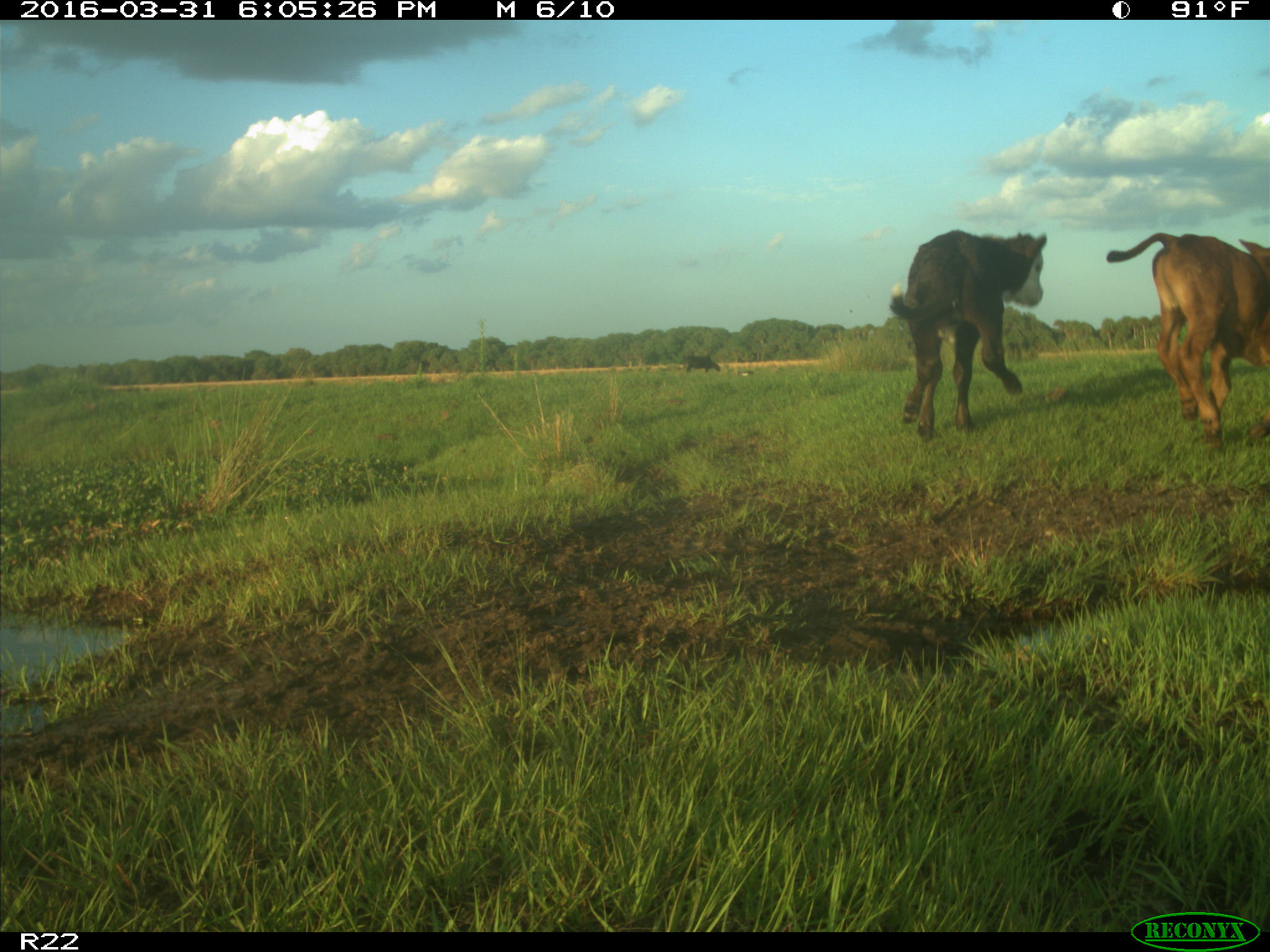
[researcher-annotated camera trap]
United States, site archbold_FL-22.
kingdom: Animalia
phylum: Chordata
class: Mammalia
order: Artiodactyla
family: Bovidae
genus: Bos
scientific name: Bos taurus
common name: domestic cow